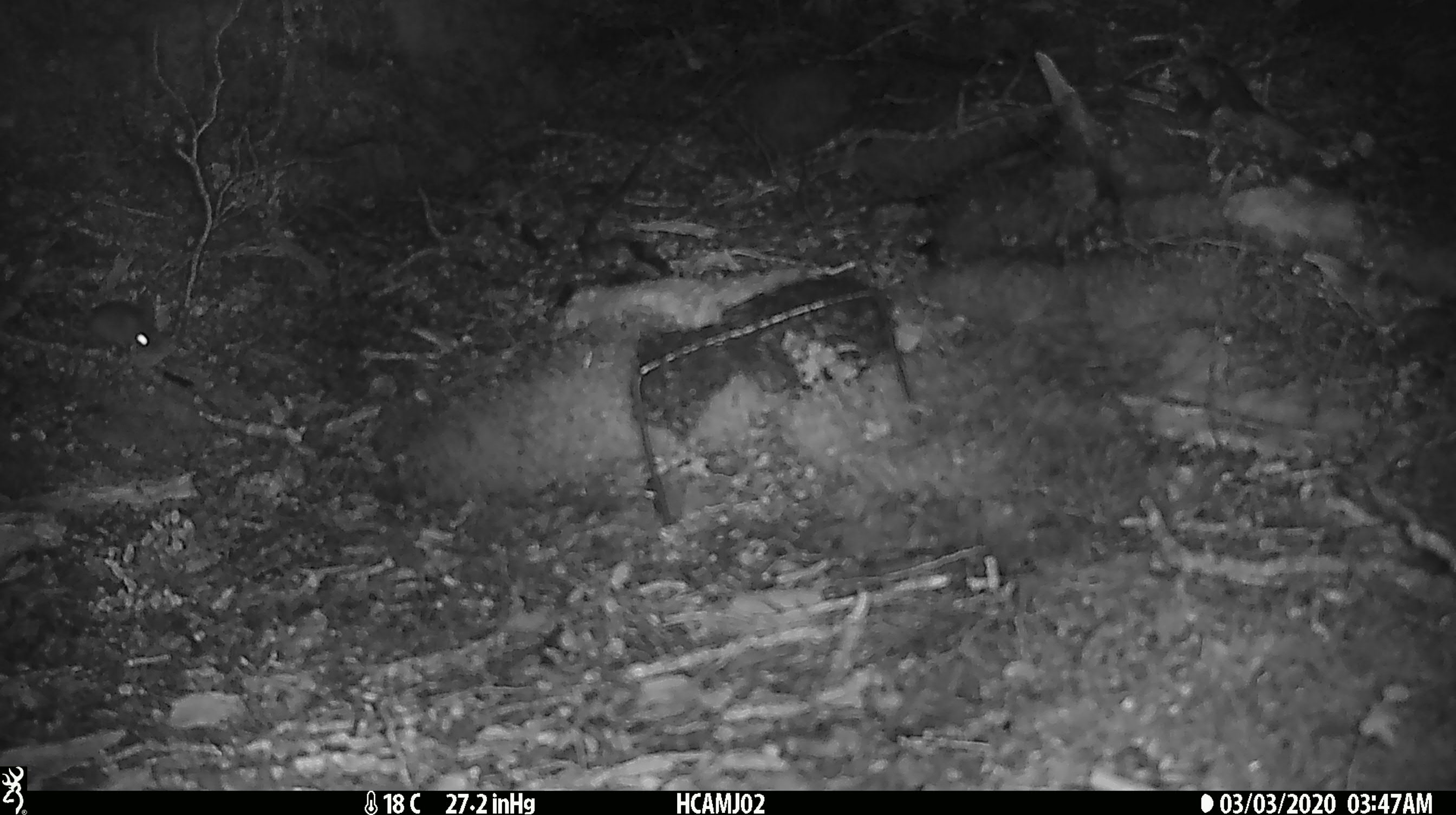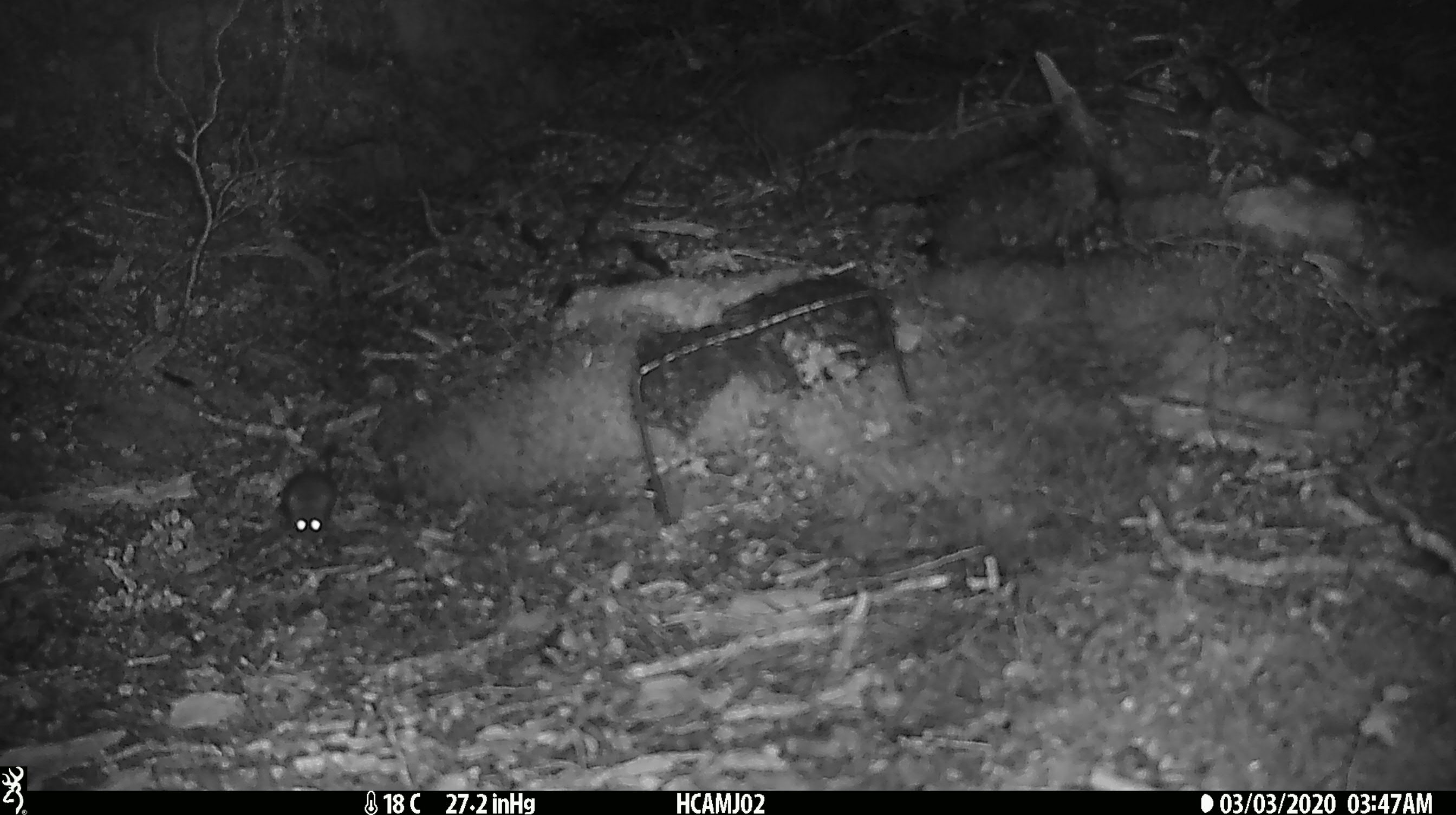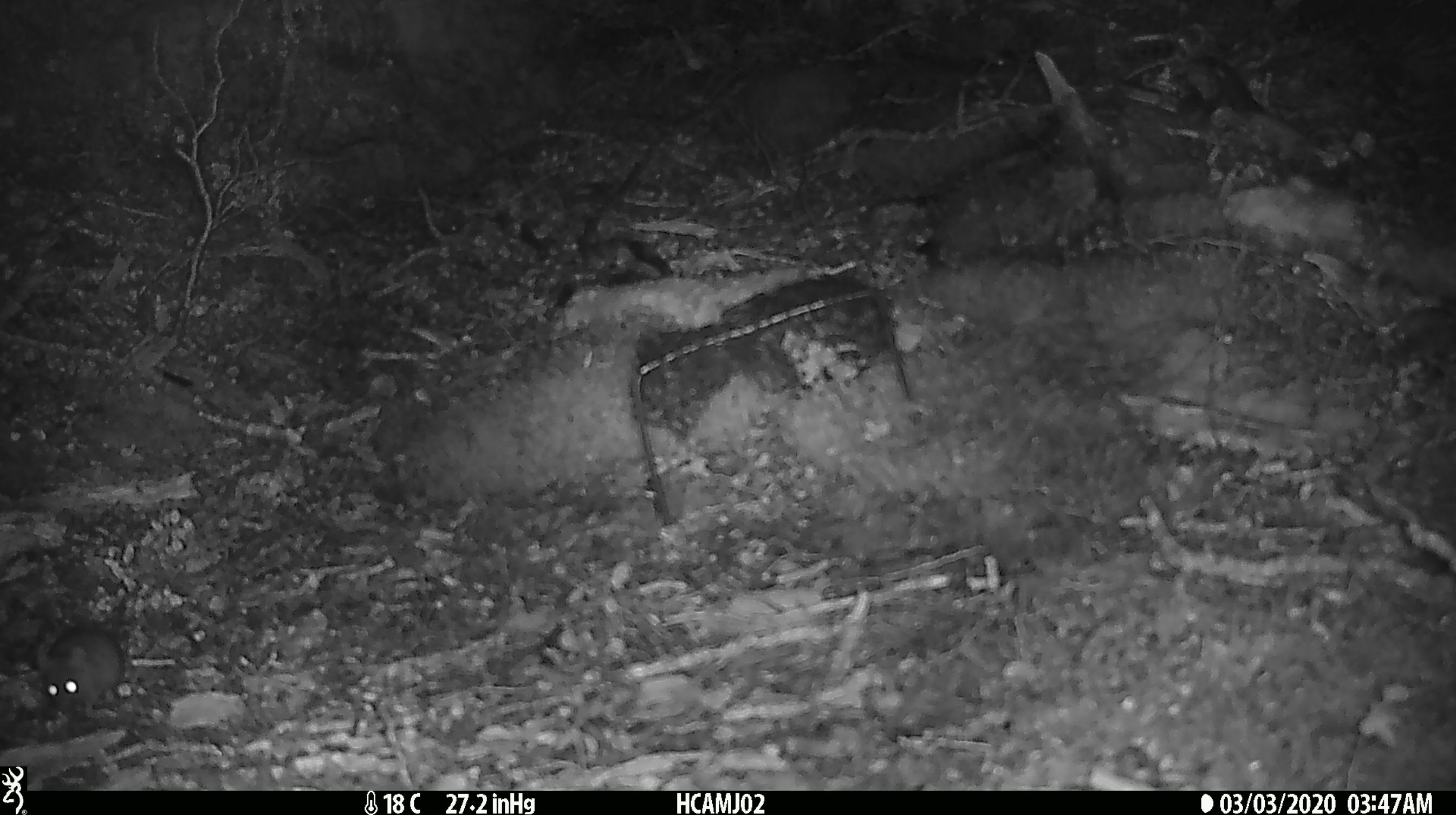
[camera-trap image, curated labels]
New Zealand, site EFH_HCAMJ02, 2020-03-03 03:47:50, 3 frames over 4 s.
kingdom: Animalia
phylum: Chordata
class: Mammalia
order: Rodentia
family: Muridae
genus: Mus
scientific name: Mus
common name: mouse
Mouse (Mus).